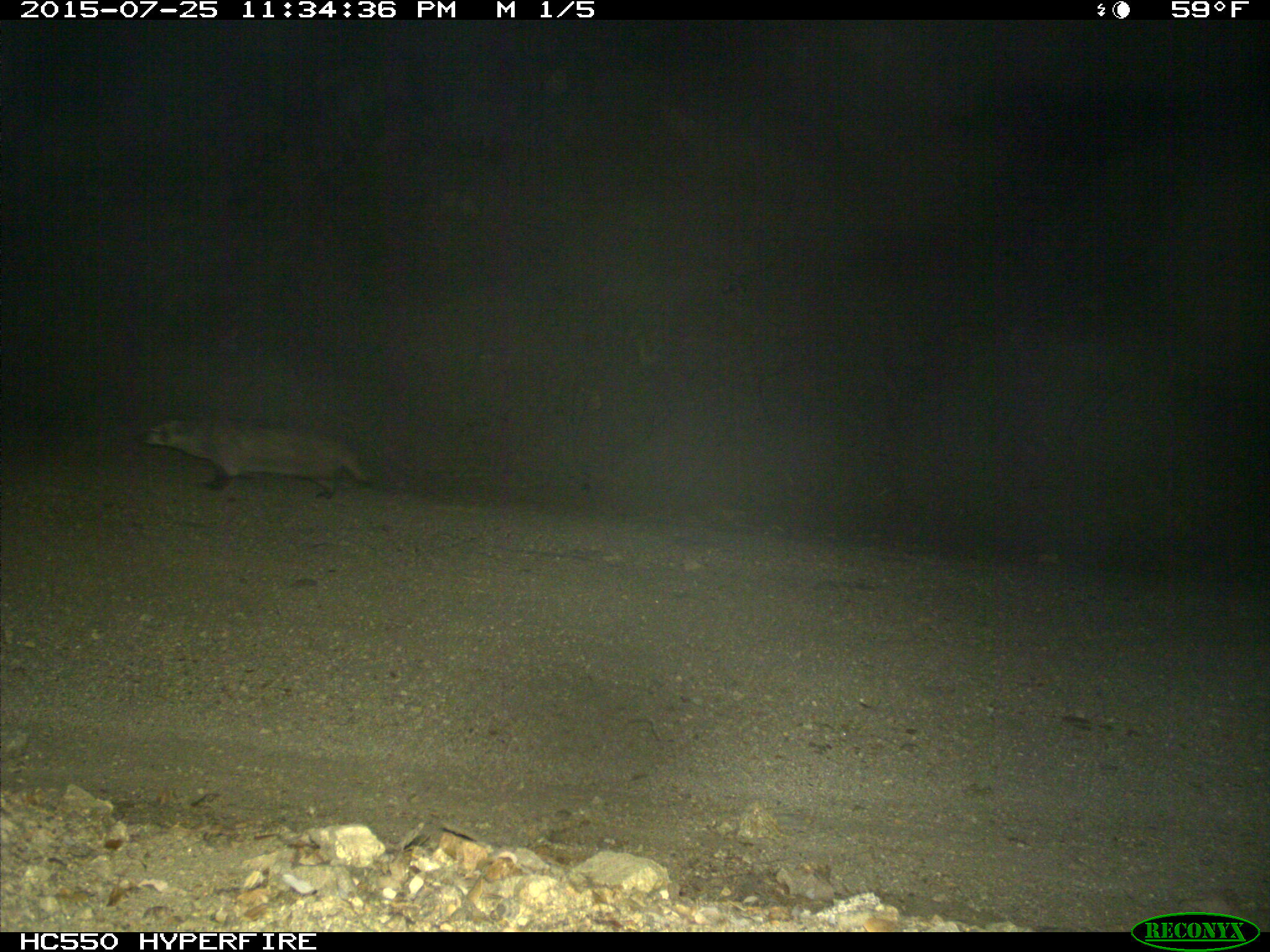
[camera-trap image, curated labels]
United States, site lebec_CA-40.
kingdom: Animalia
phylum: Chordata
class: Mammalia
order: Carnivora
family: Mustelidae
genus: Meles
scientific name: Meles meles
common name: european badger